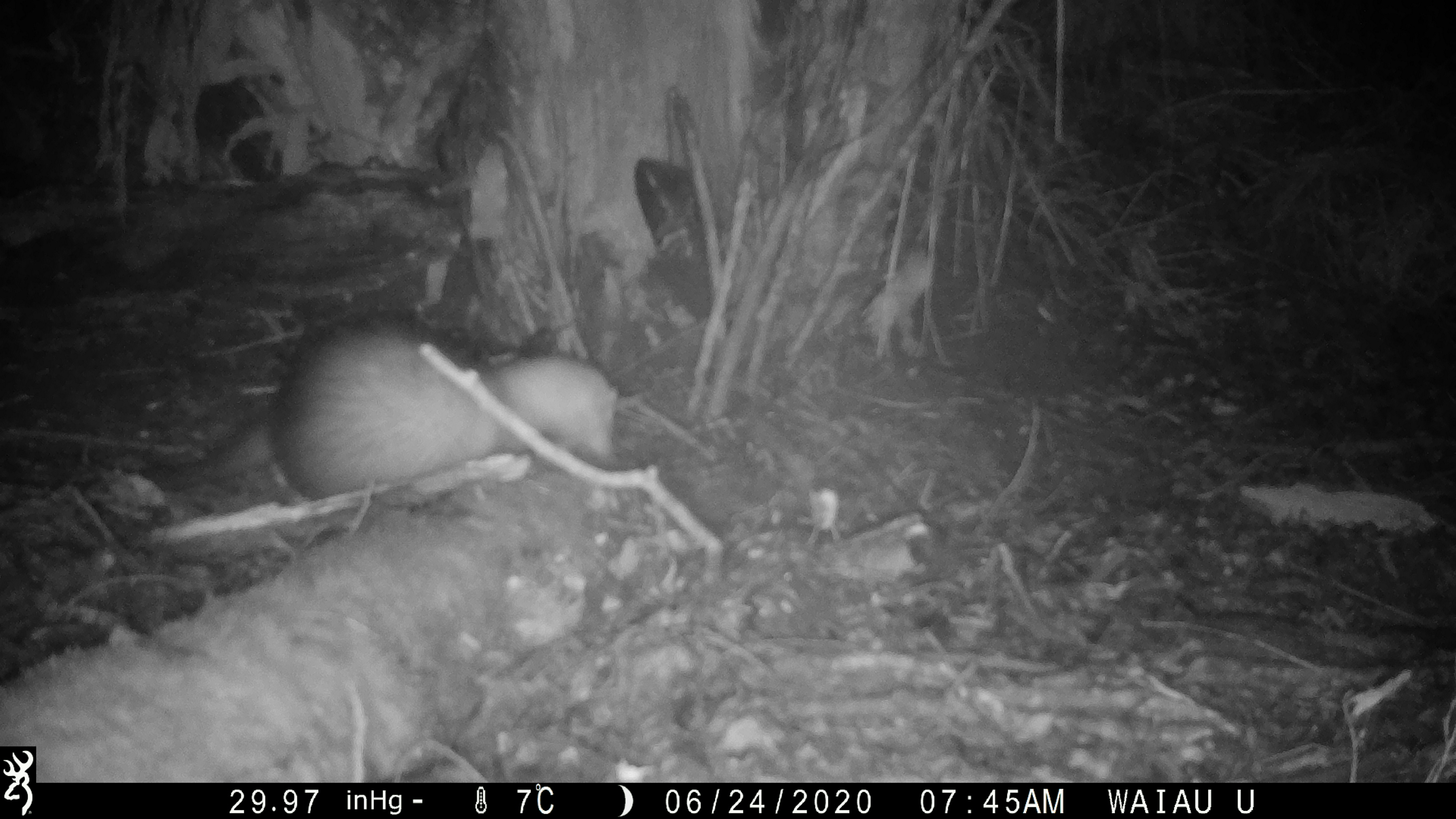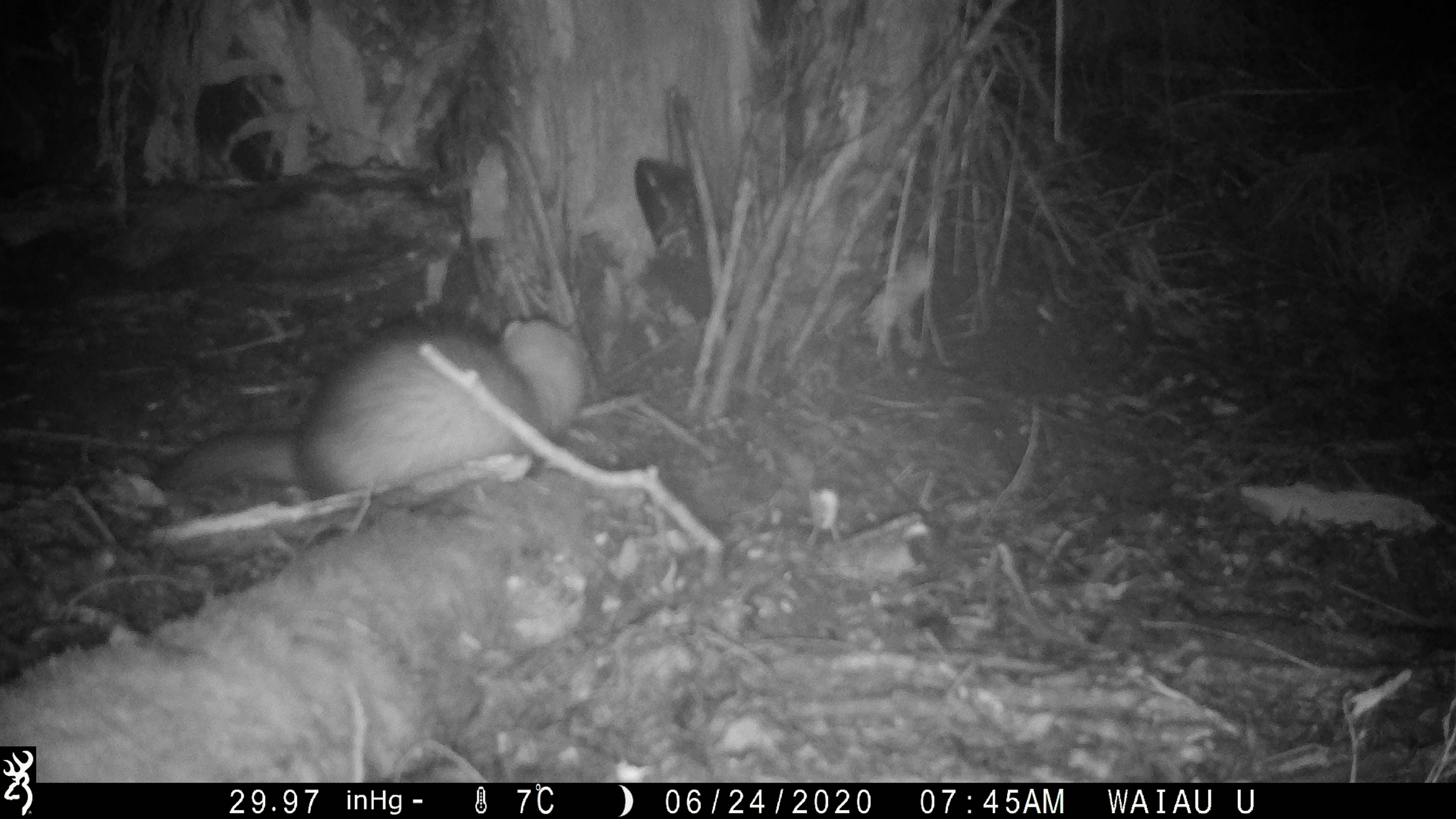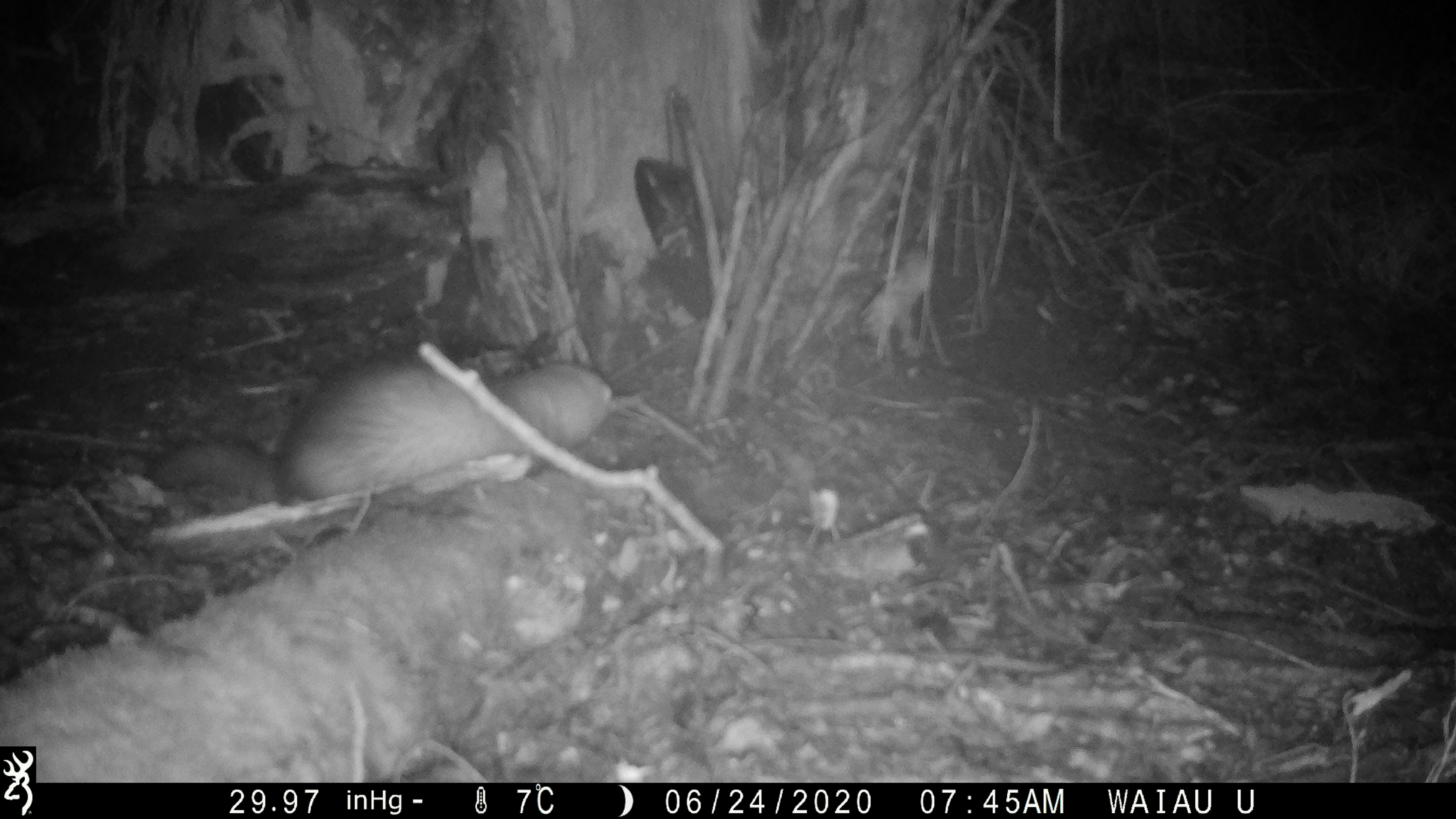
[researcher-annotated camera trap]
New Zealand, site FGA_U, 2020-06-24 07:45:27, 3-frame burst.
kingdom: Animalia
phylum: Chordata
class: Mammalia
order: Carnivora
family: Mustelidae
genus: Mustela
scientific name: Mustela furo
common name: ferret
Ferret (Mustela furo).